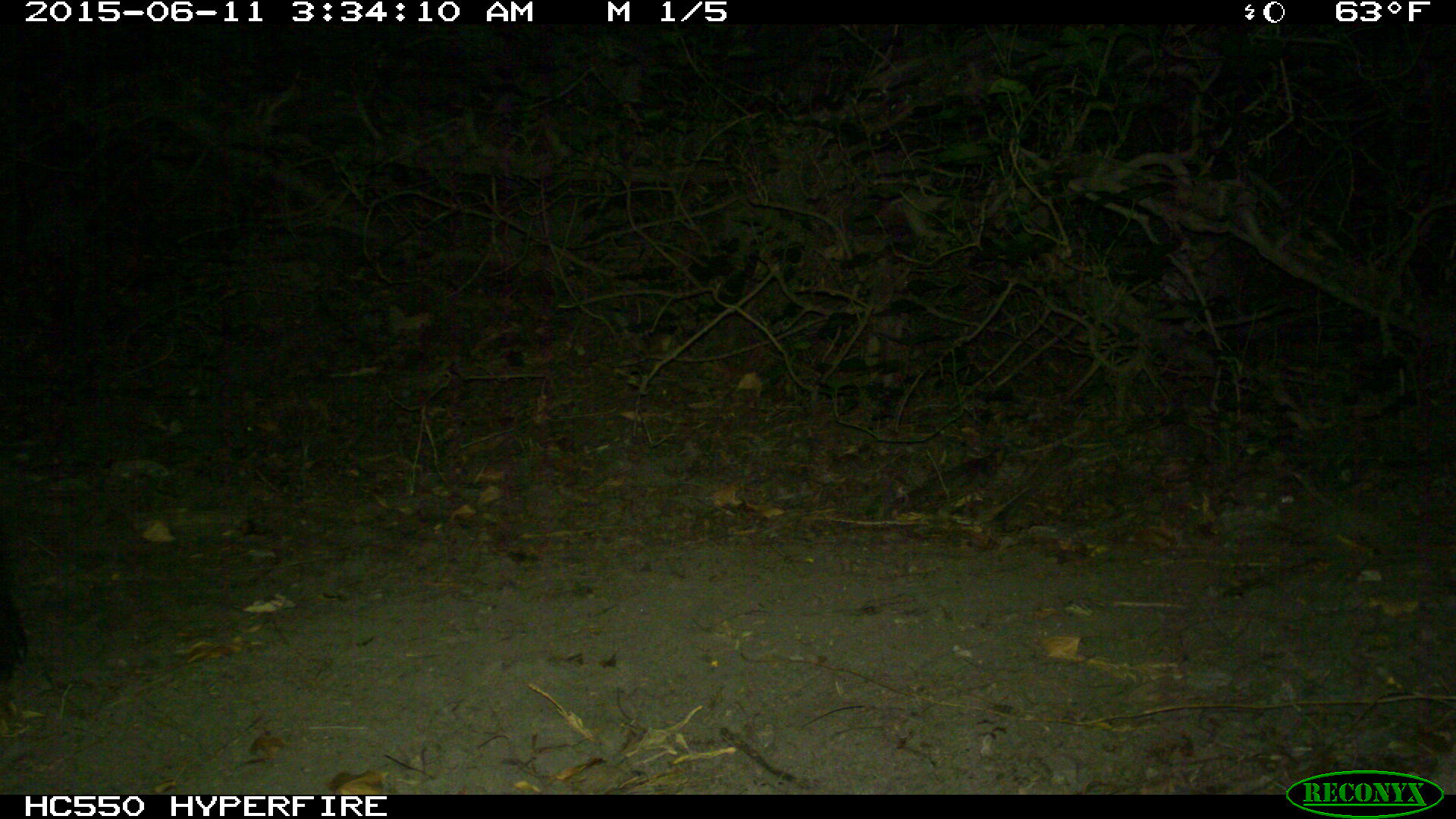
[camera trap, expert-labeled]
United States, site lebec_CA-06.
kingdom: Animalia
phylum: Chordata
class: Mammalia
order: Artiodactyla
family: Suidae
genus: Sus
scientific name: Sus scrofa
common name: wild boar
Sus scrofa (wild boar).